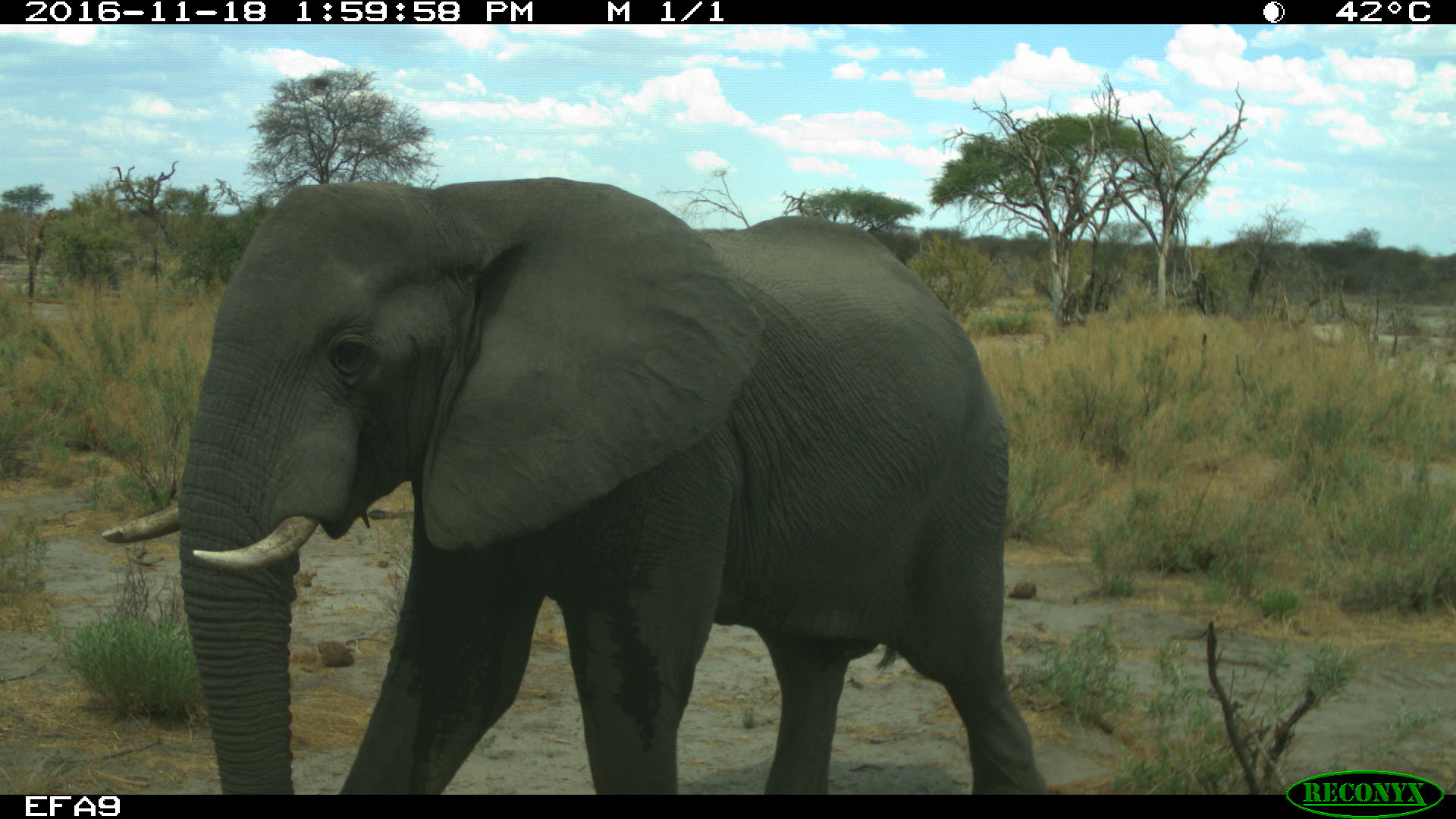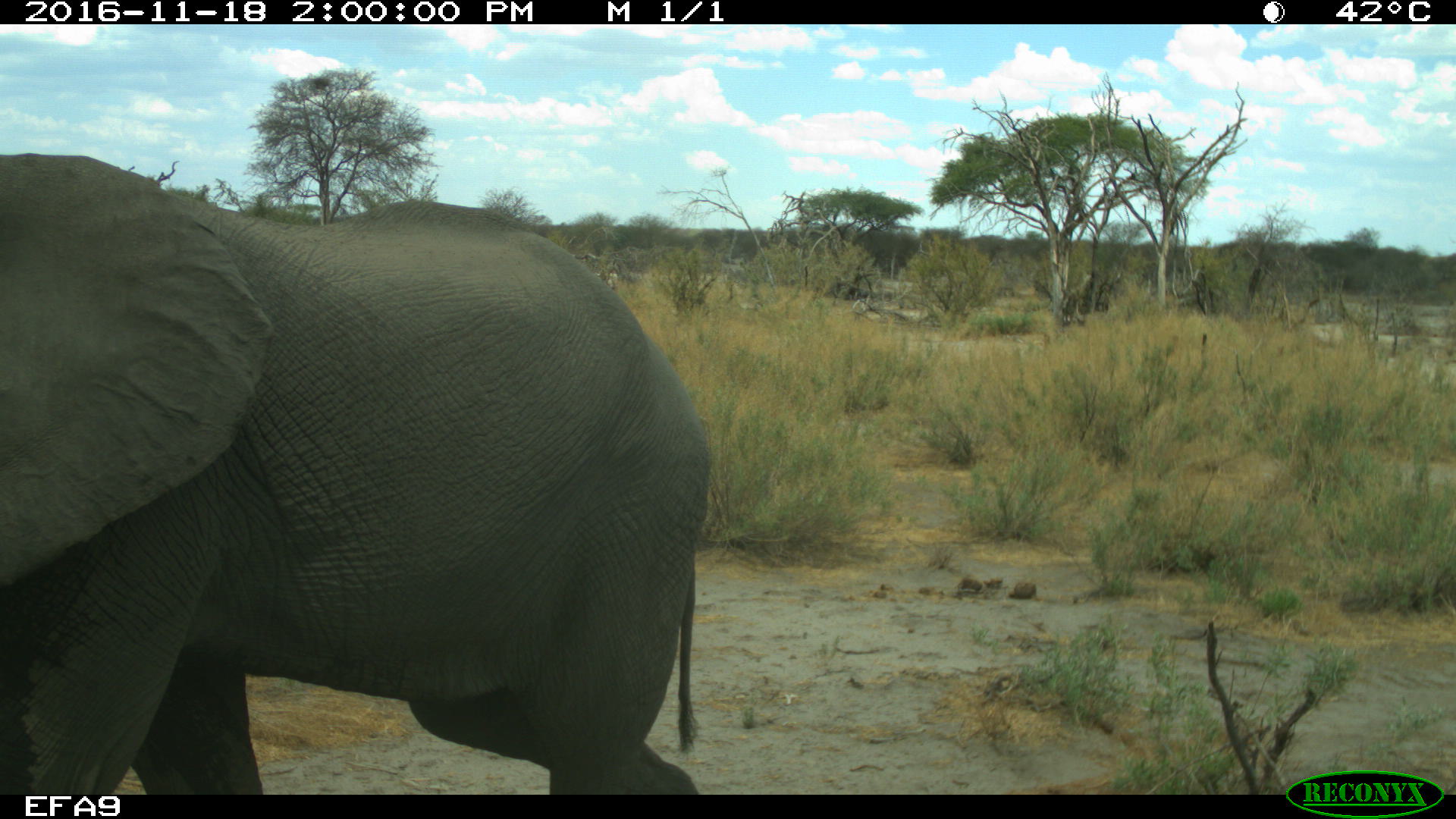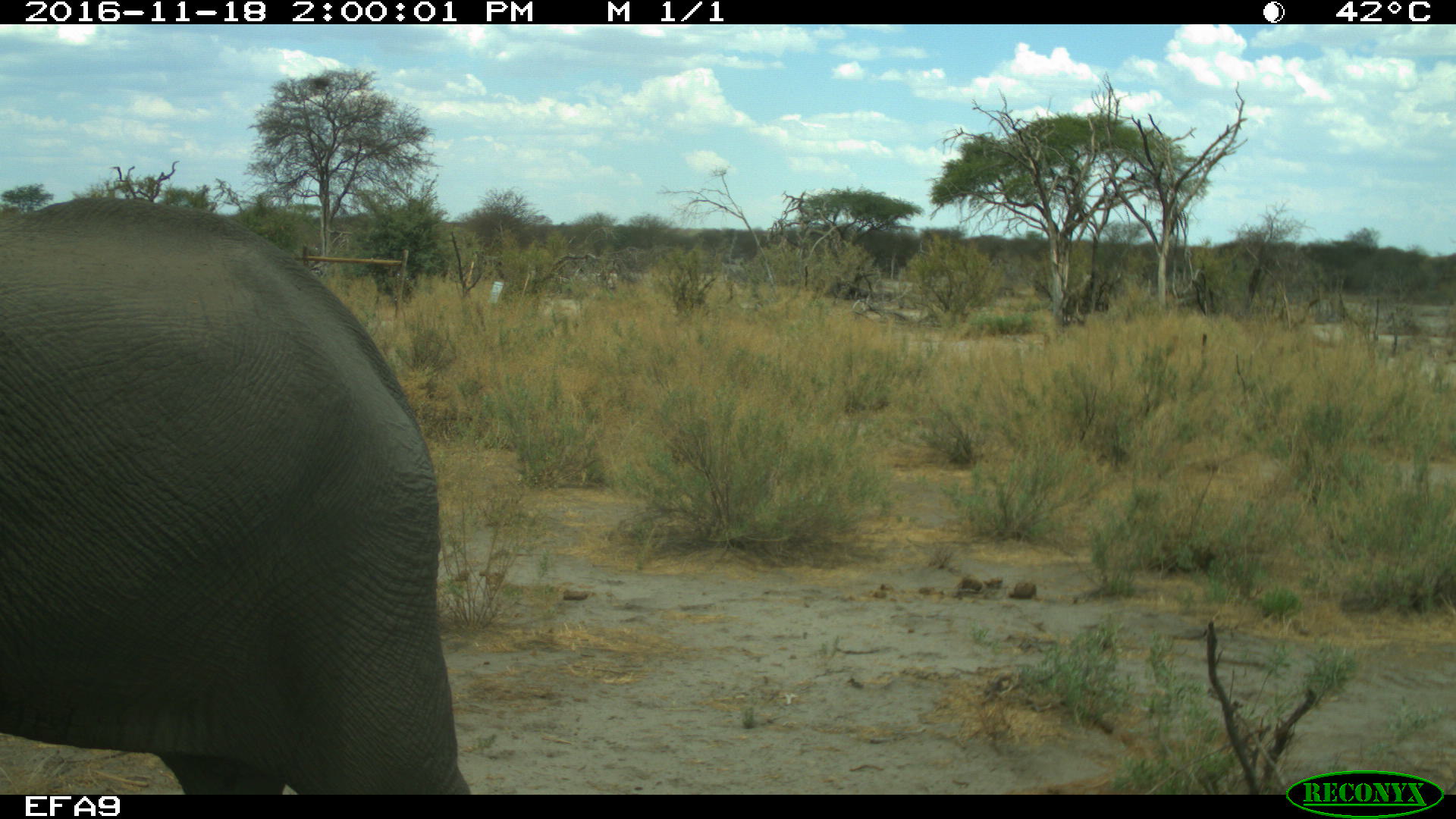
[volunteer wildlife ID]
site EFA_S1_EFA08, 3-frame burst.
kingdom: Animalia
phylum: Chordata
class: Mammalia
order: Proboscidea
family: Elephantidae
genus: Loxodonta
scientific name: Loxodonta africana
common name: african bush elephant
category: elephant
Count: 1.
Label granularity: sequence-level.